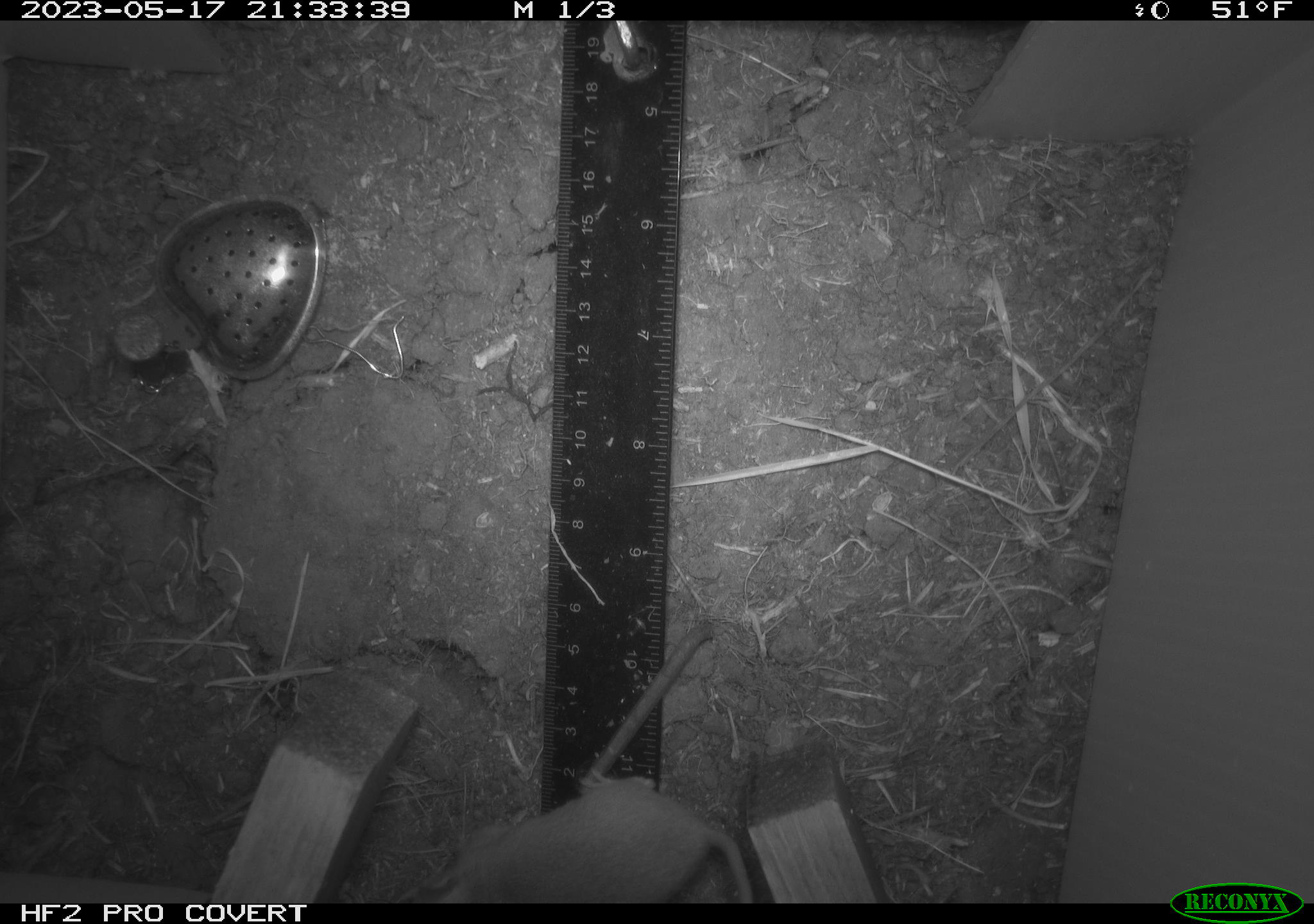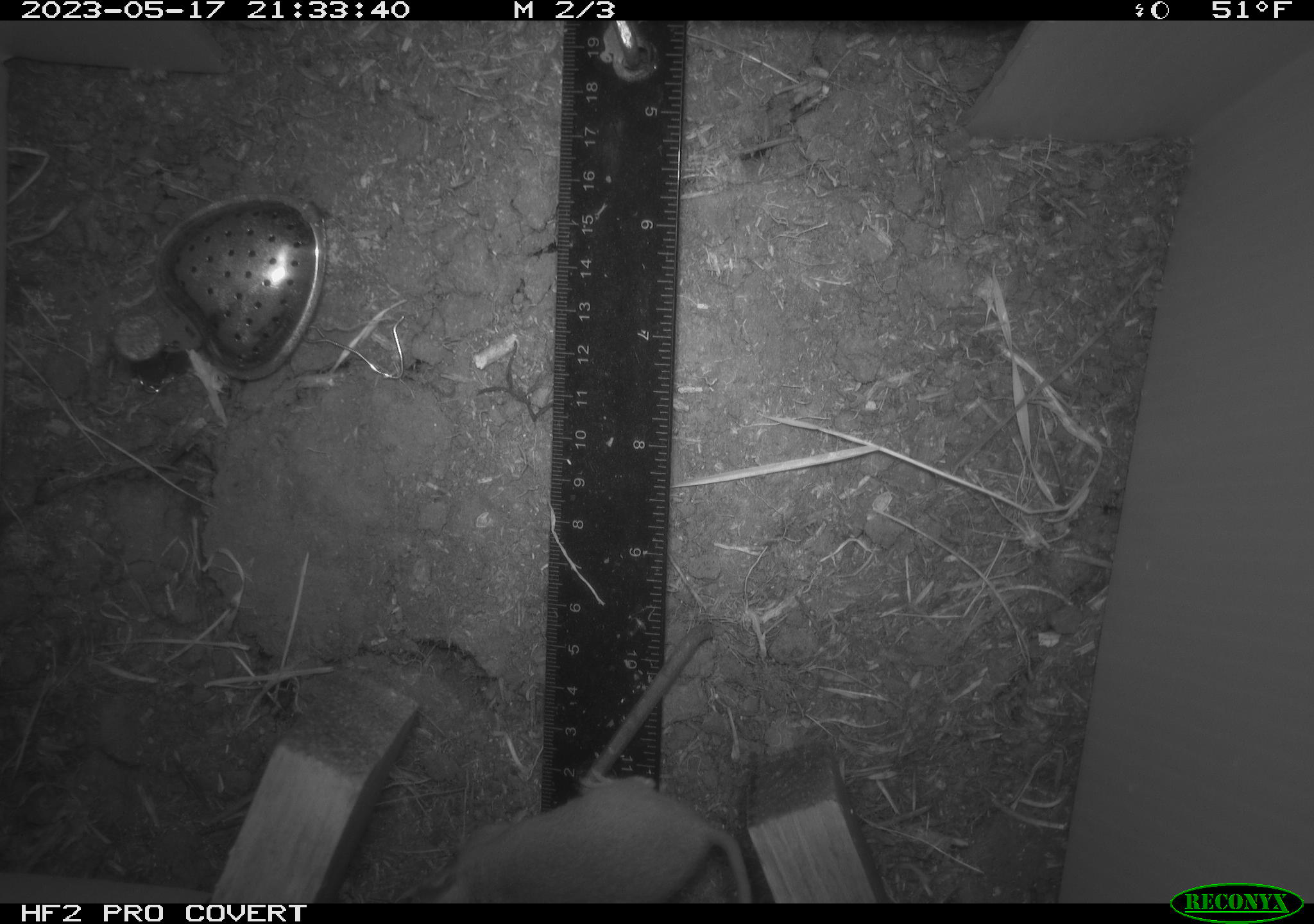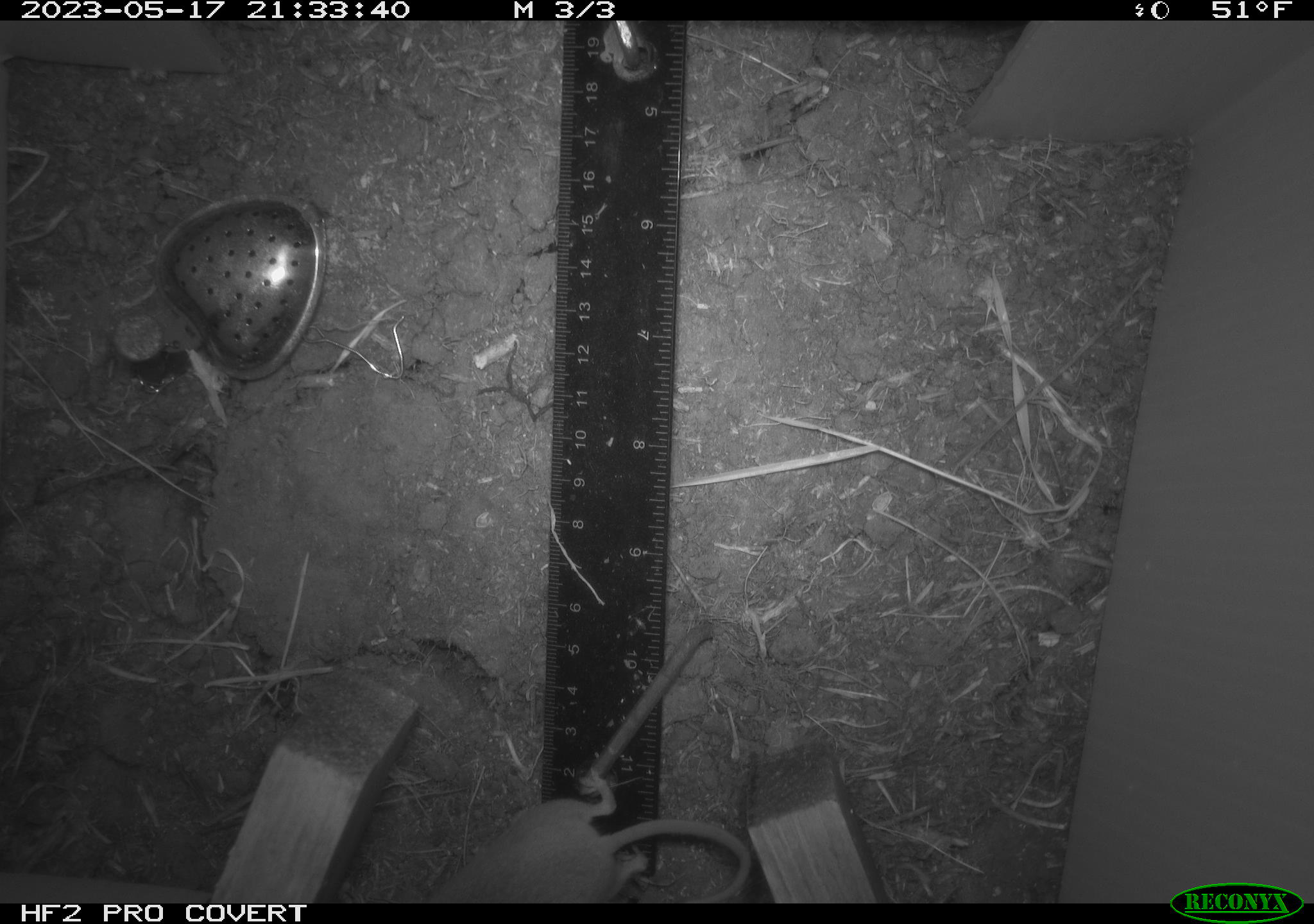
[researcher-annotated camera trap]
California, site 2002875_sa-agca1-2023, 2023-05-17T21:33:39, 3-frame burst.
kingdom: Animalia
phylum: Chordata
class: Mammalia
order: Rodentia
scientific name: Rodentia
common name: mouse species